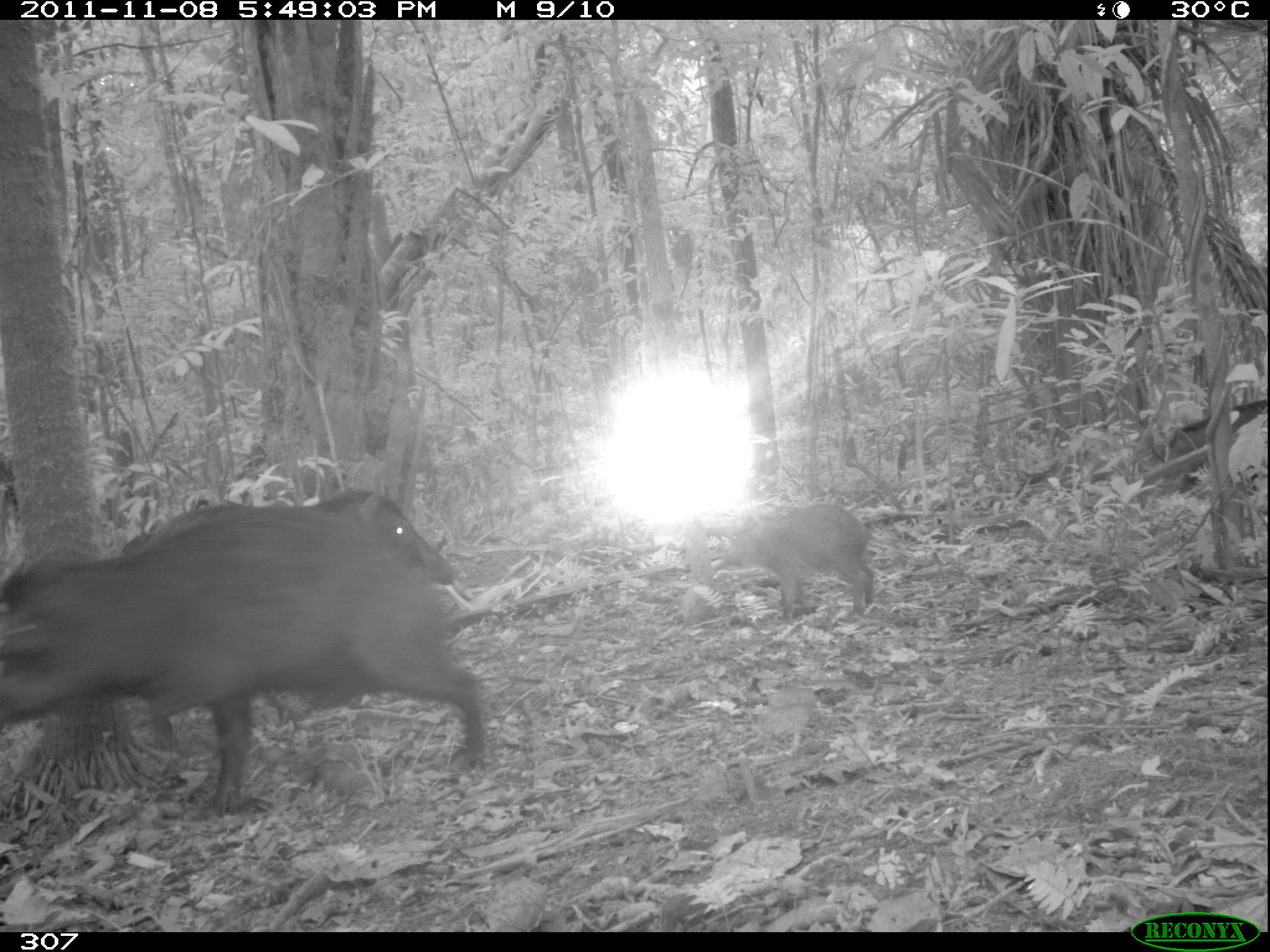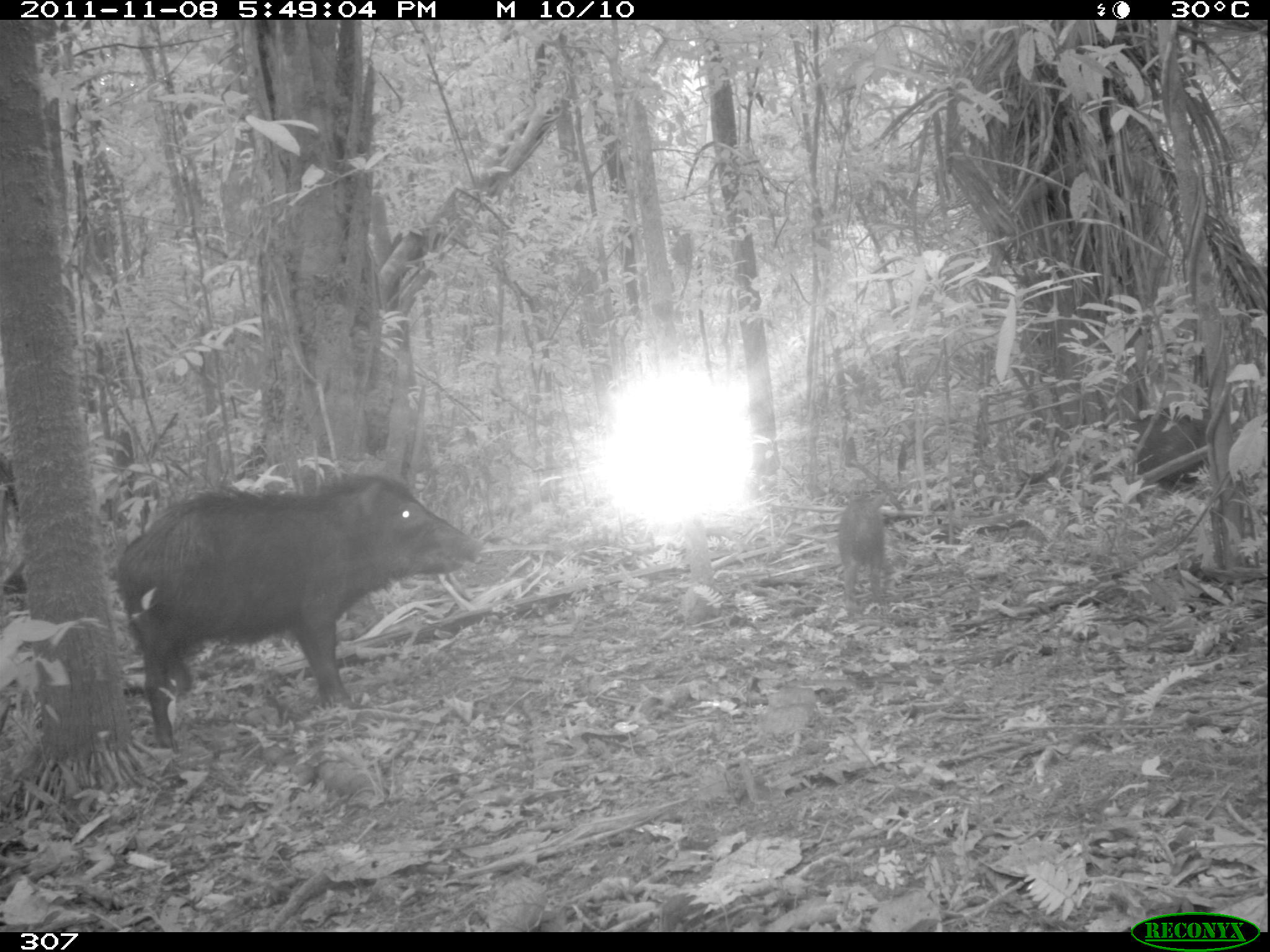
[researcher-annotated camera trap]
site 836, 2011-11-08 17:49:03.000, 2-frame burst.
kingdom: Animalia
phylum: Chordata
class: Mammalia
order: Artiodactyla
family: Tayassuidae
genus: Tayassu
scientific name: Tayassu pecari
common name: white-lipped peccary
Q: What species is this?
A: Tayassu pecari (white-lipped peccary).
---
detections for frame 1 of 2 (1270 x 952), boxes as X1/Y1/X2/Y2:
tayassu pecari: 0/506/490/812; 125/492/454/611; 725/500/873/623